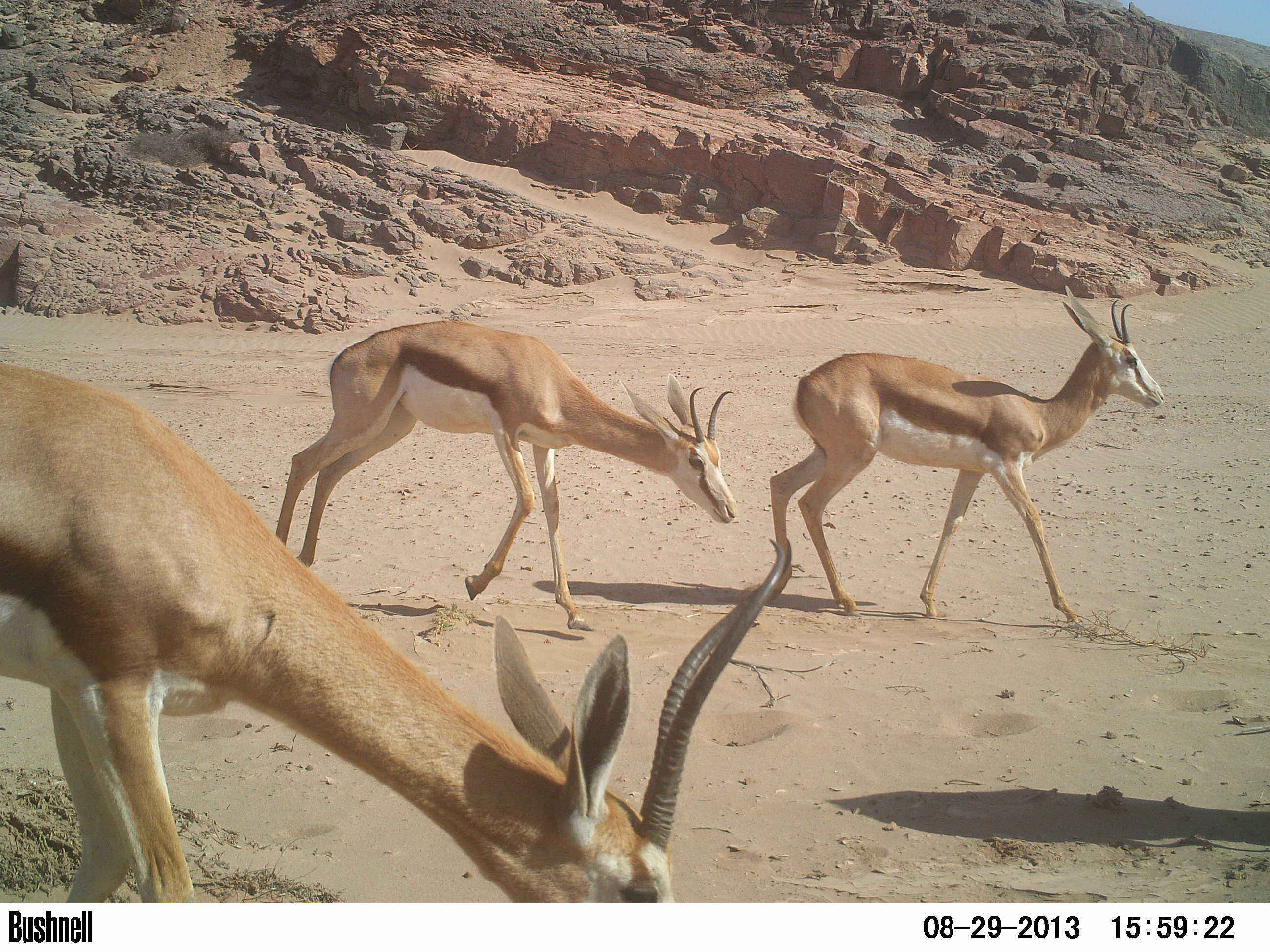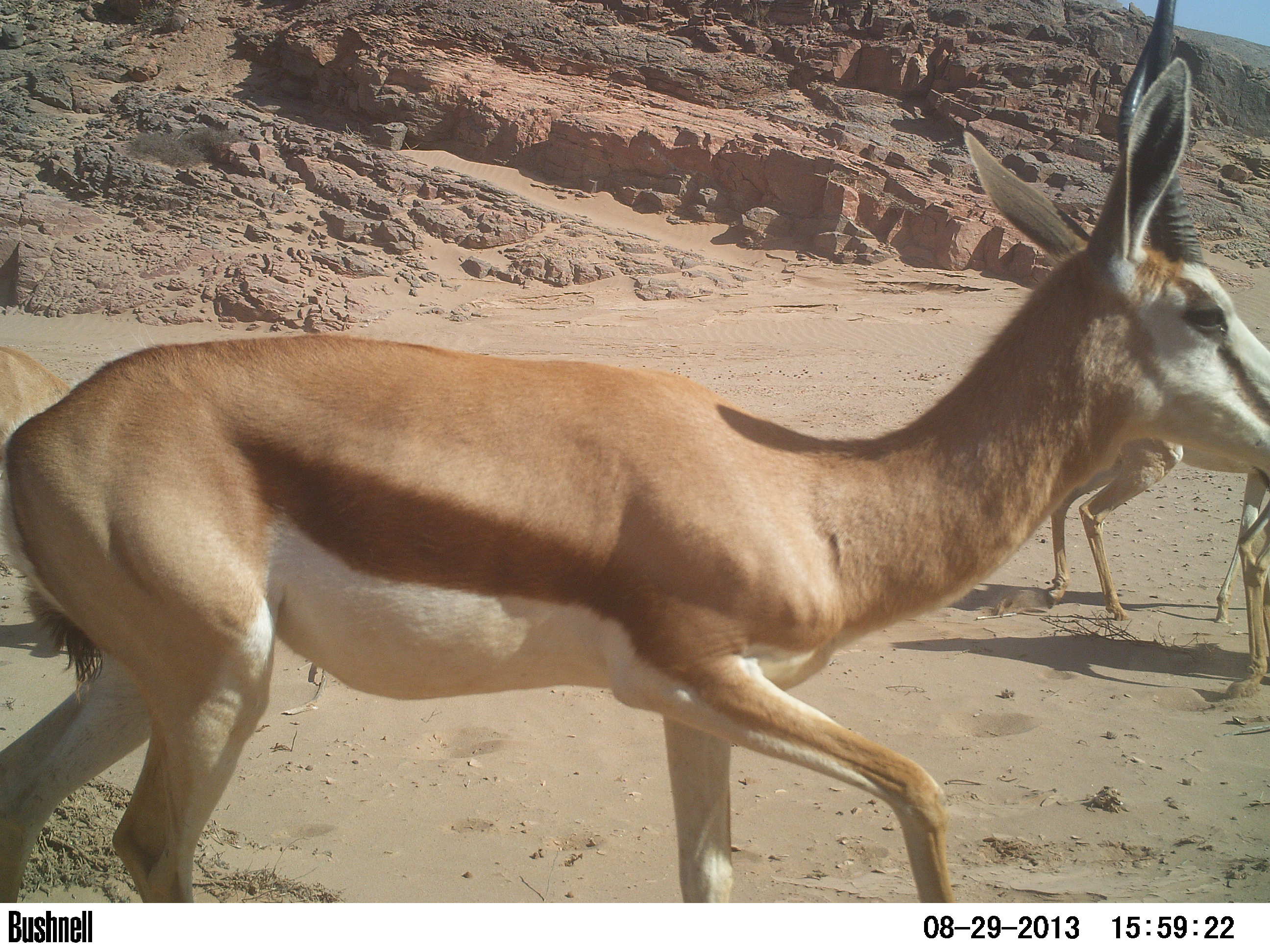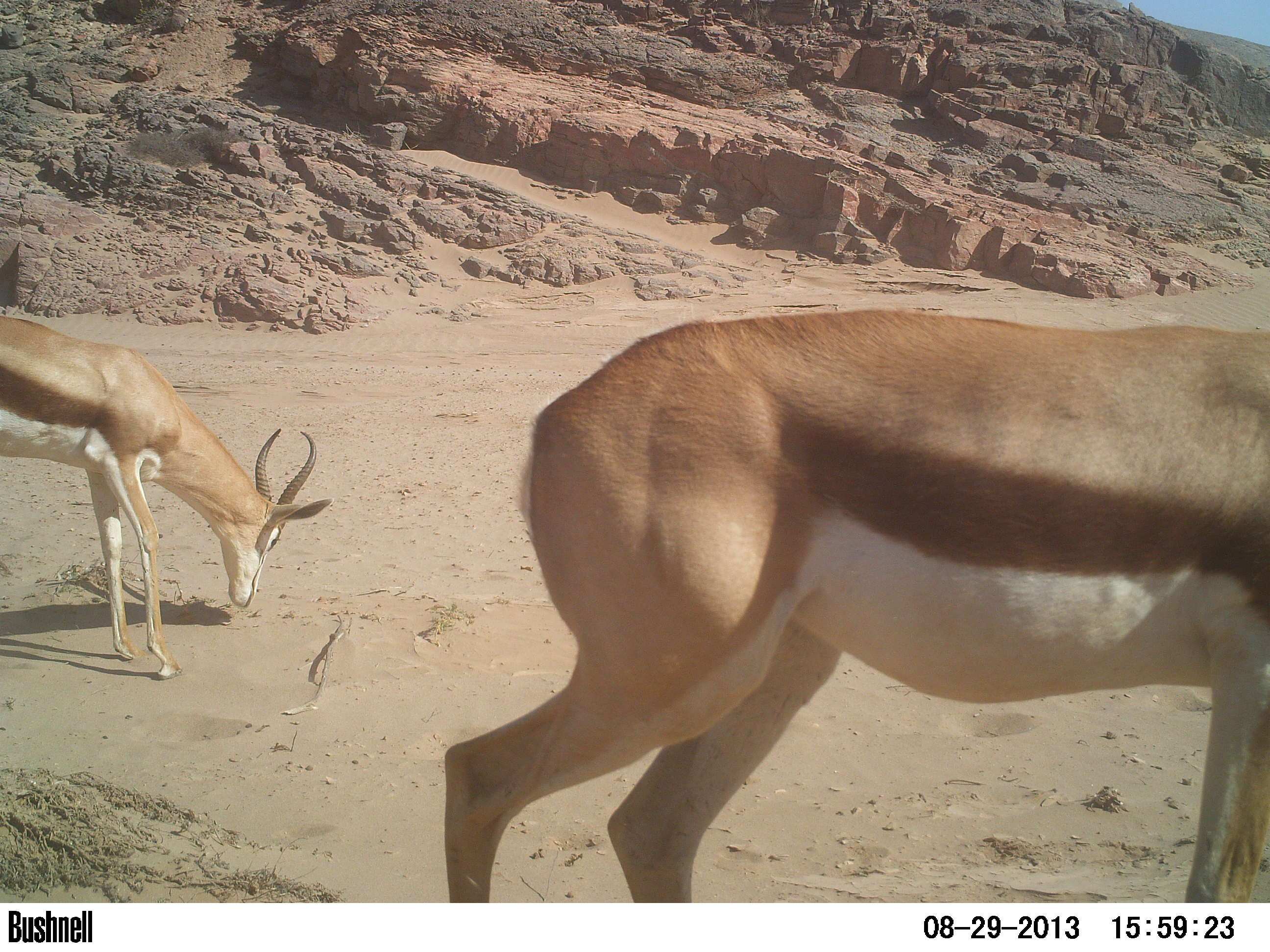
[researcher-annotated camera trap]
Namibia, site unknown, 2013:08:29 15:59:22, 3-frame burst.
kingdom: Animalia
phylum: Chordata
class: Mammalia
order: Artiodactyla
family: Bovidae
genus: Antidorcas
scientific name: Antidorcas marsupialis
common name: springbok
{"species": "Antidorcas marsupialis (springbok)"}